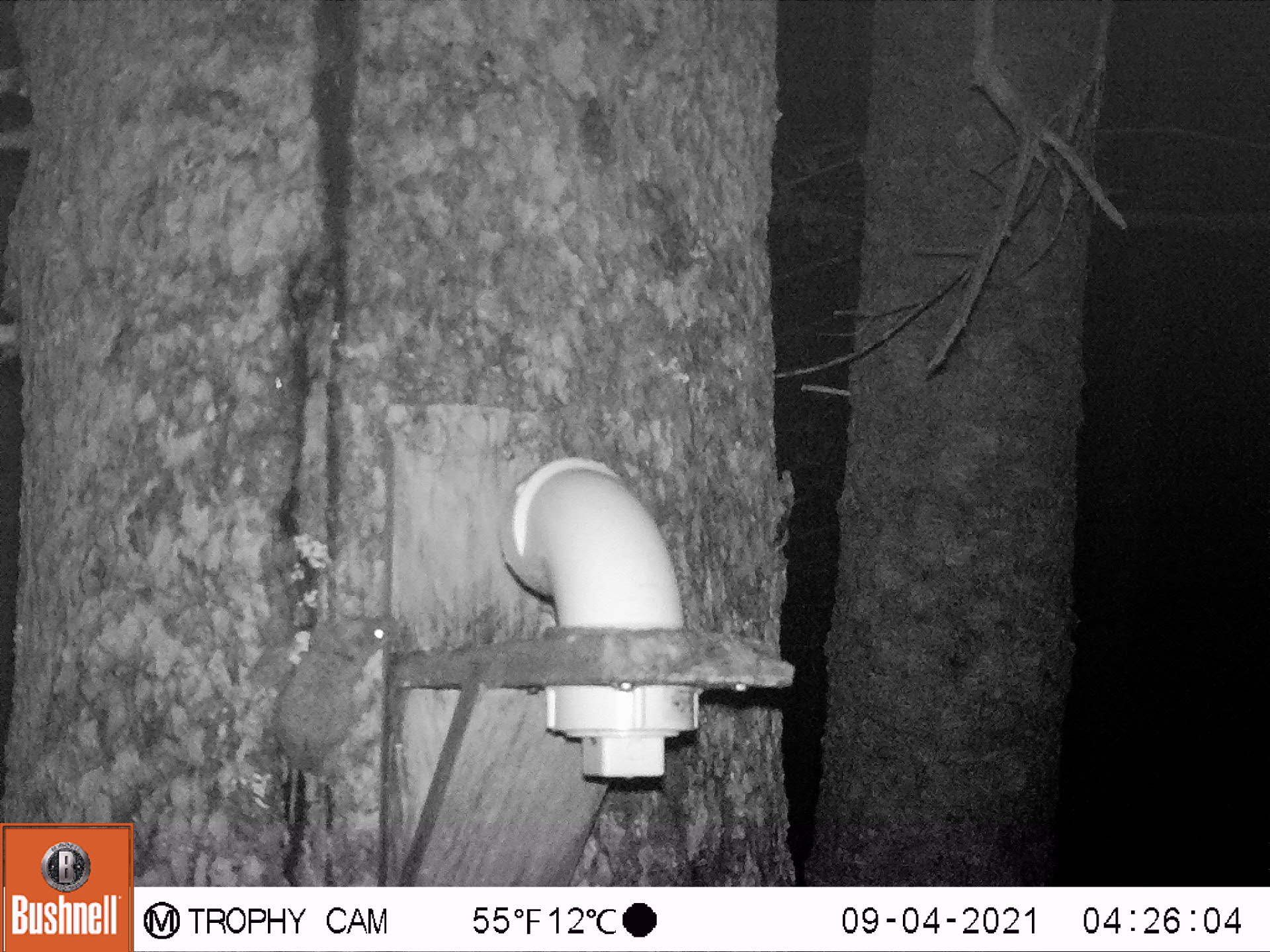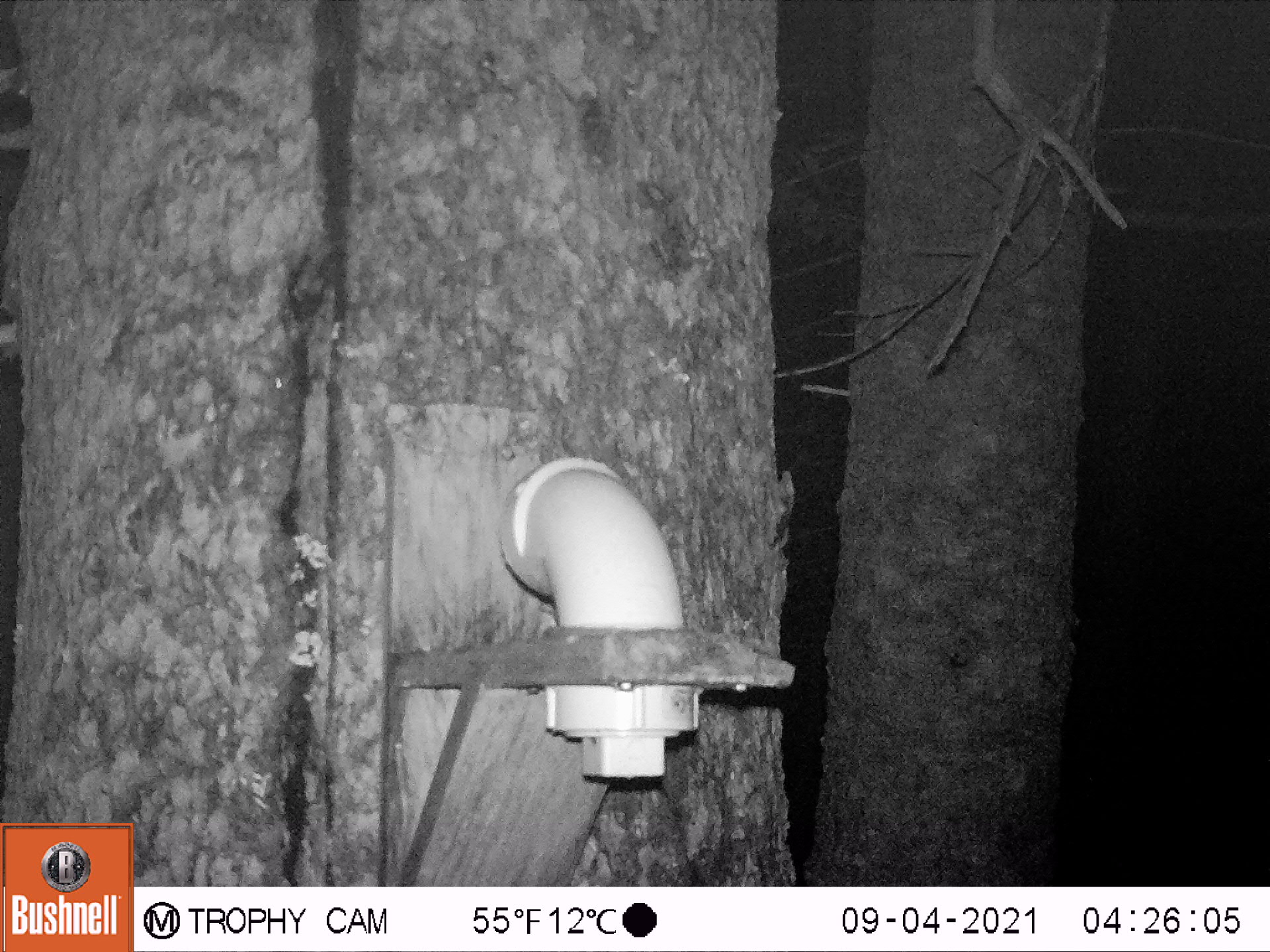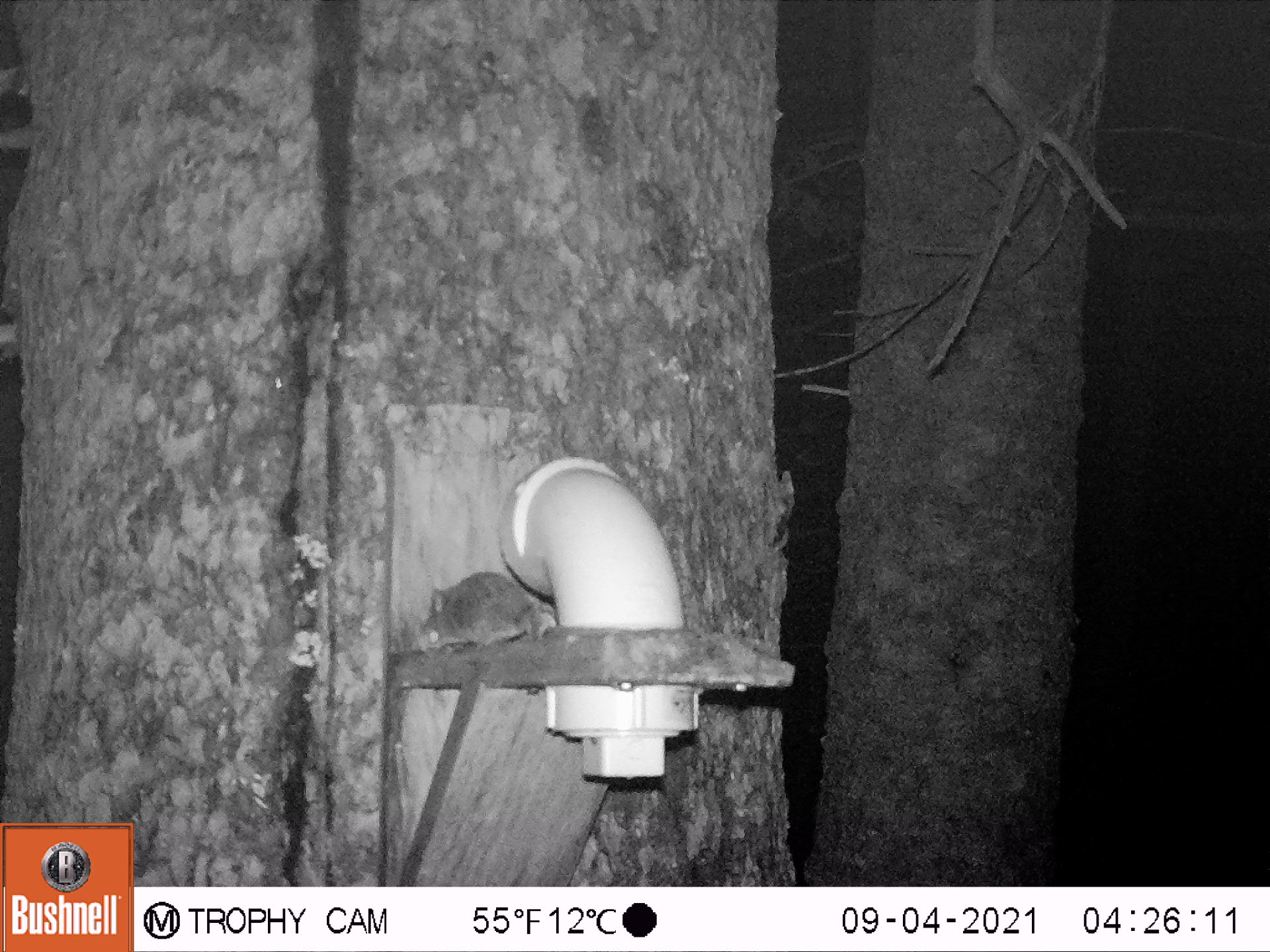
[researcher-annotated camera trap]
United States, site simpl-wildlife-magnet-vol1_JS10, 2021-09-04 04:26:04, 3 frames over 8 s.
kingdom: Animalia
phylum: Chordata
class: Mammalia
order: Rodentia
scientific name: Rodentia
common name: mouse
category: mouse sp.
Mouse sp. (mouse) (Rodentia).